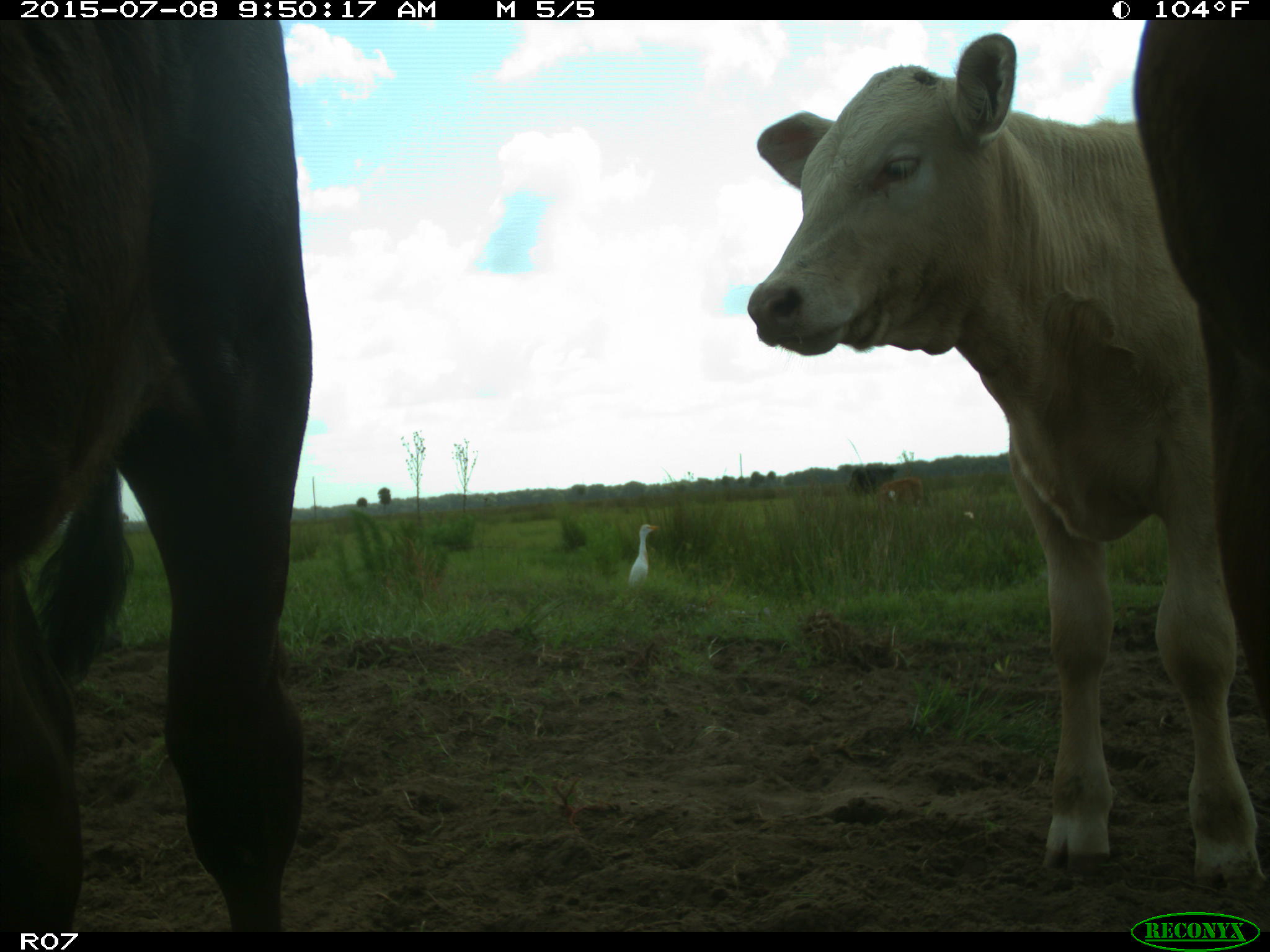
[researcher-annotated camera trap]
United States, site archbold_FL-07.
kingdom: Animalia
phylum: Chordata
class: Mammalia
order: Artiodactyla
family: Bovidae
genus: Bos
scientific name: Bos taurus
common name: domestic cow